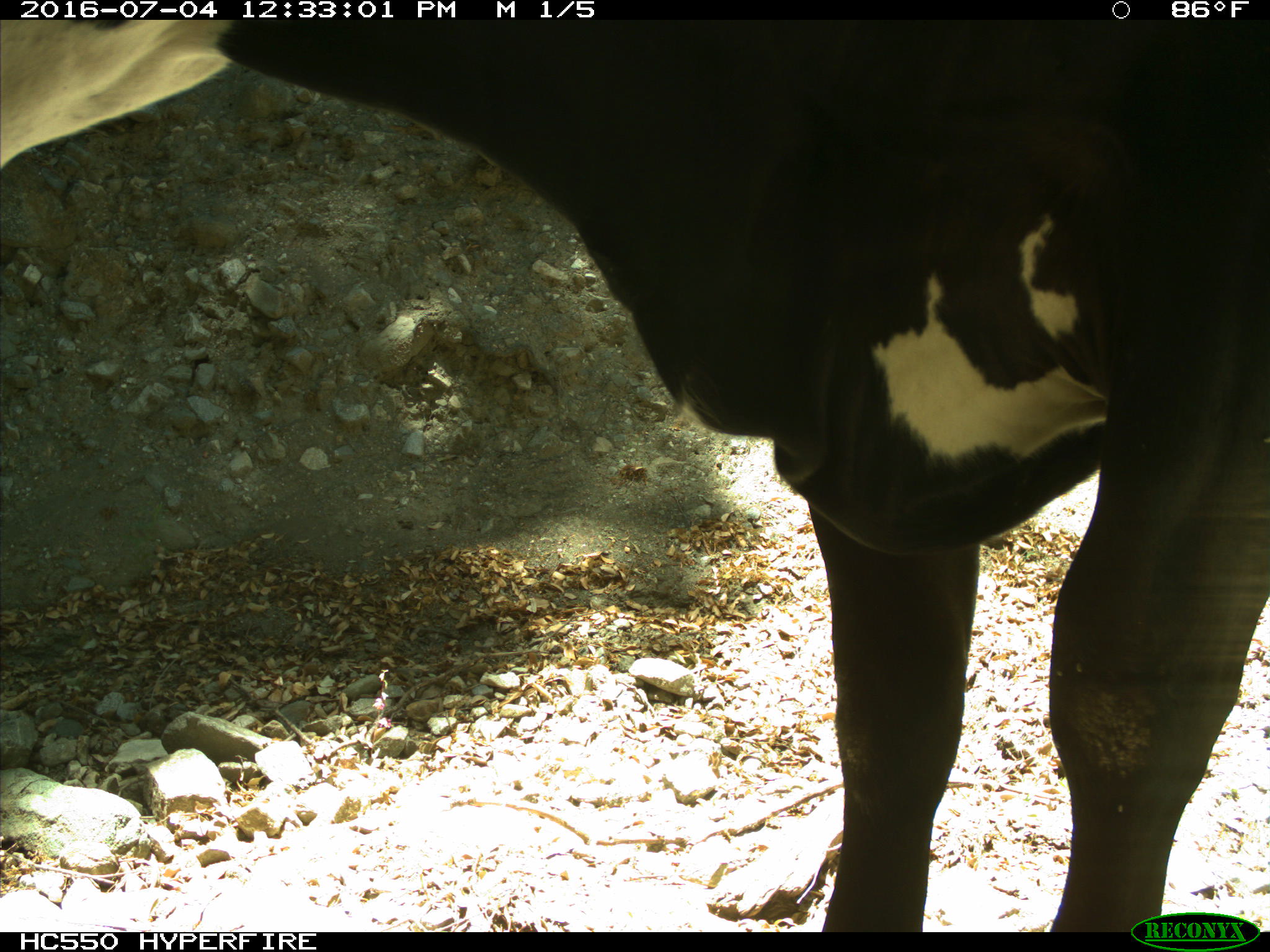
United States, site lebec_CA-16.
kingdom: Animalia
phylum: Chordata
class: Mammalia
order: Artiodactyla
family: Bovidae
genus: Bos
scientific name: Bos taurus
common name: domestic cow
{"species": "Bos taurus (domestic cow)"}